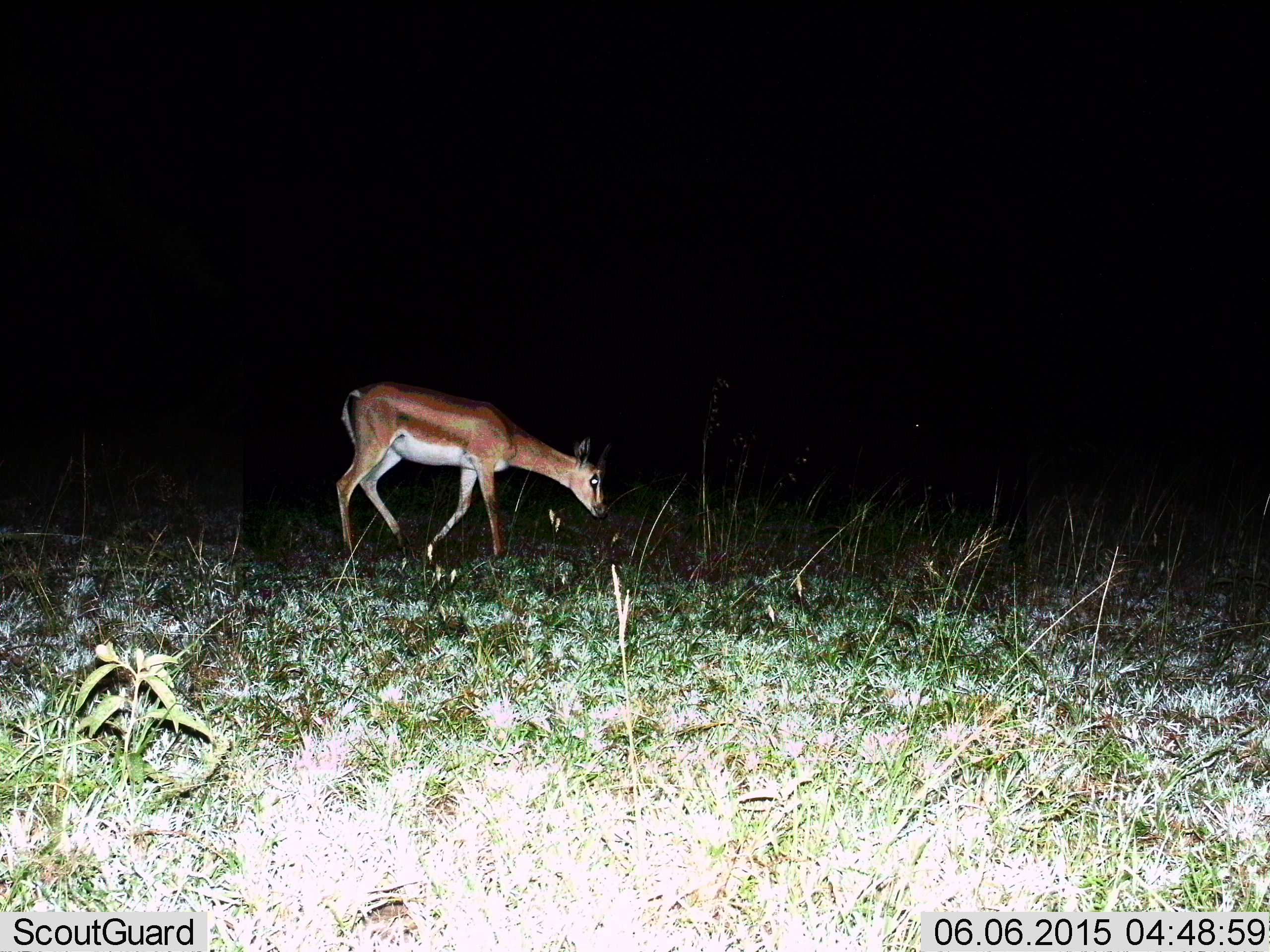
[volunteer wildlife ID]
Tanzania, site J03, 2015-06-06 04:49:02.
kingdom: Animalia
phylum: Chordata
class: Mammalia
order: Artiodactyla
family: Bovidae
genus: Nanger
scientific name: Nanger granti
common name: grant's gazelle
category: gazellegrants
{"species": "gazellegrants (grant's gazelle) (Nanger granti)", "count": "1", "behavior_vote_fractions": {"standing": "10%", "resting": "0%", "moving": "80%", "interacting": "0%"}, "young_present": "10%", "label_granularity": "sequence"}